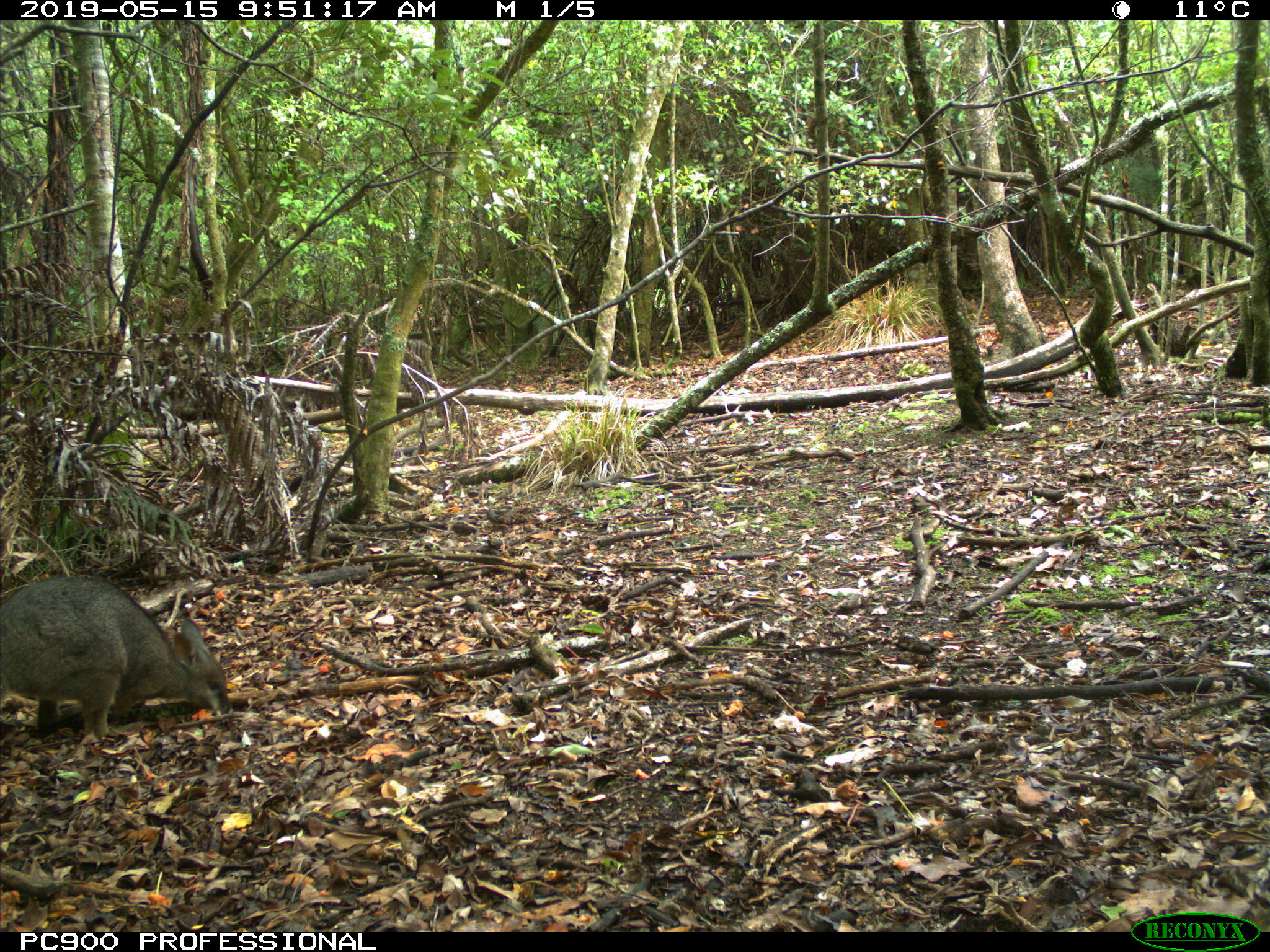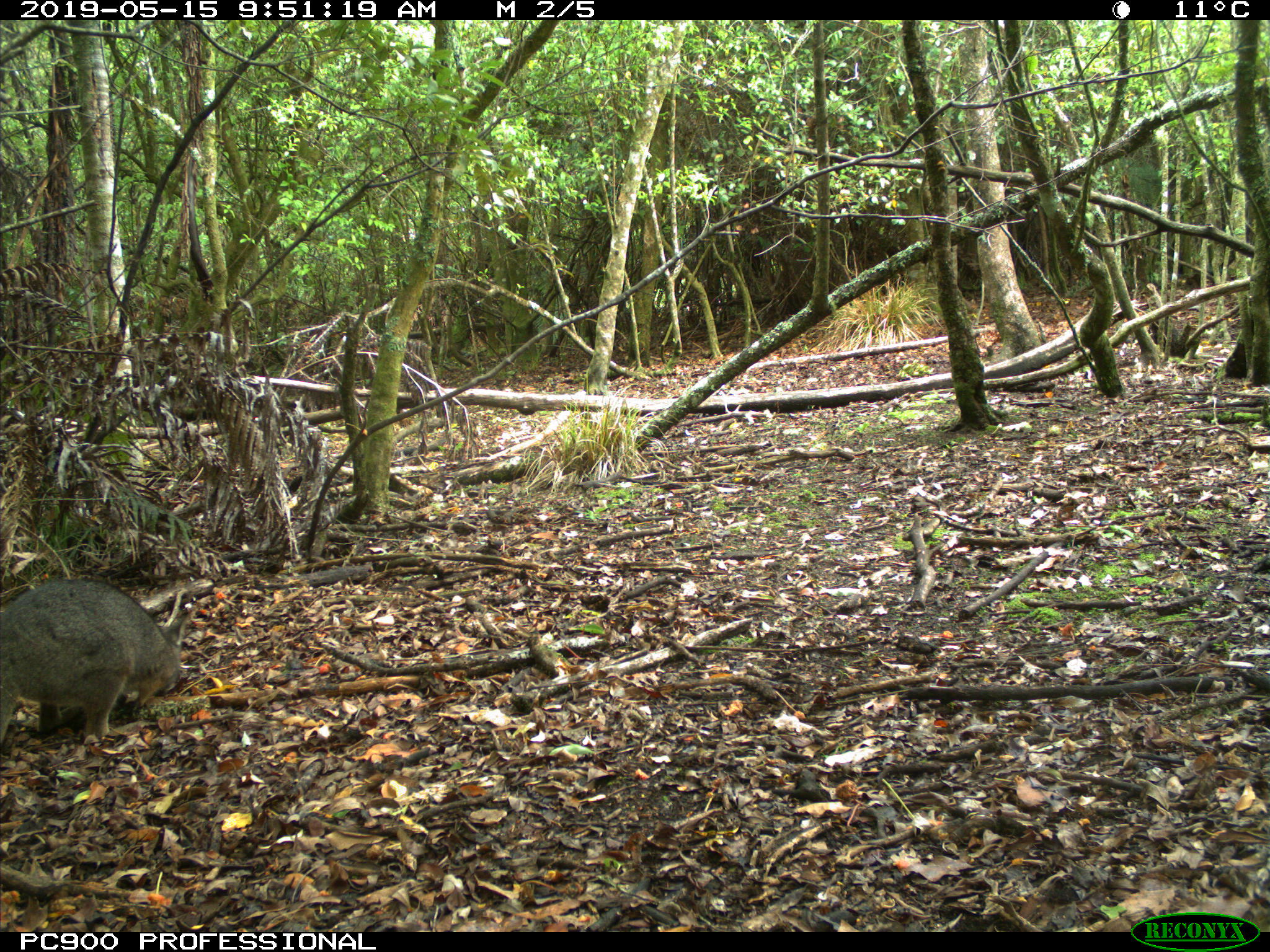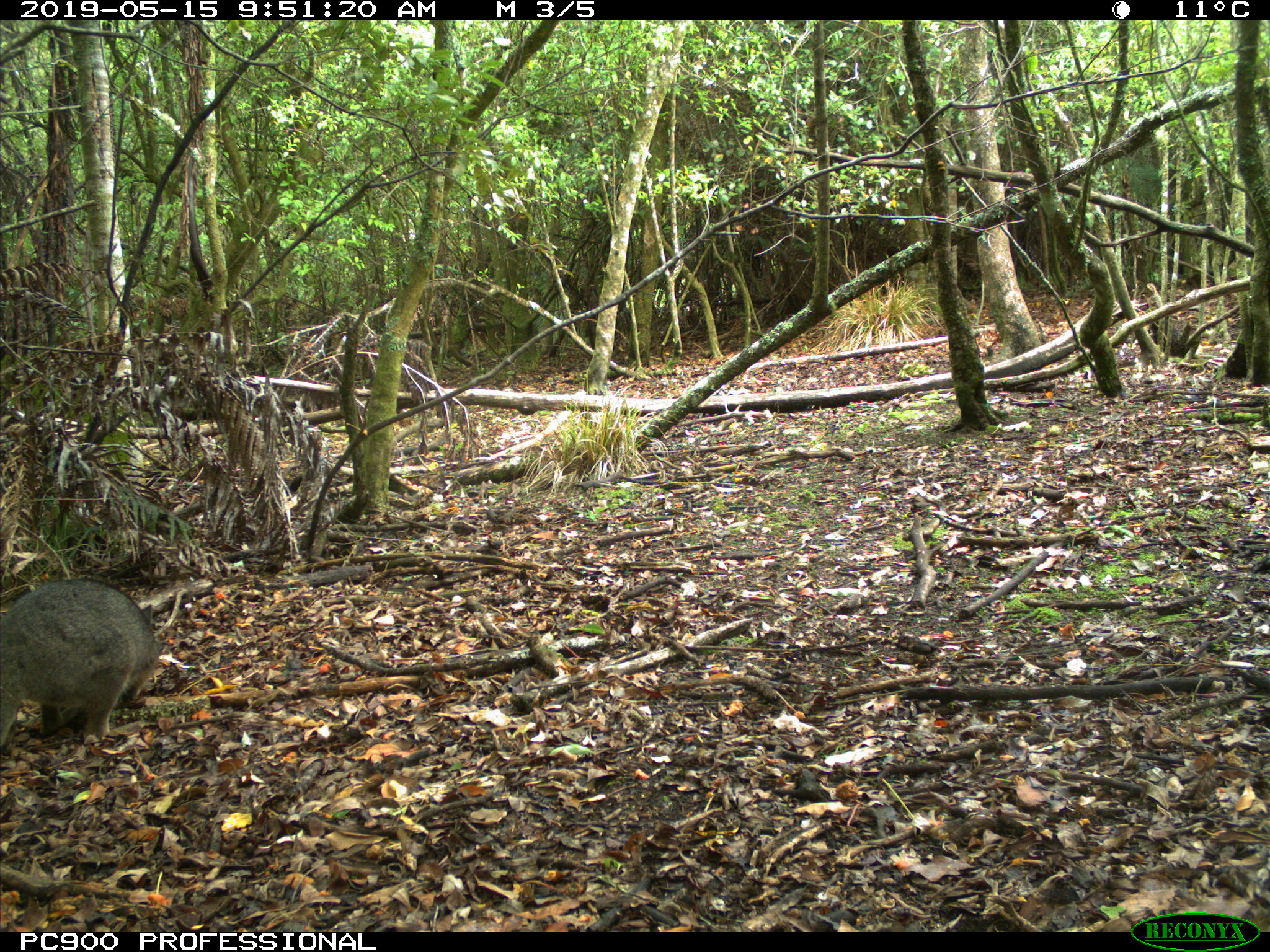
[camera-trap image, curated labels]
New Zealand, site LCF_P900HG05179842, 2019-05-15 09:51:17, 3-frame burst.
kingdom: Animalia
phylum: Chordata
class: Mammalia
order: Diprotodontia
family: Macropodidae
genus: Notamacropus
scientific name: Notamacropus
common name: wallaby